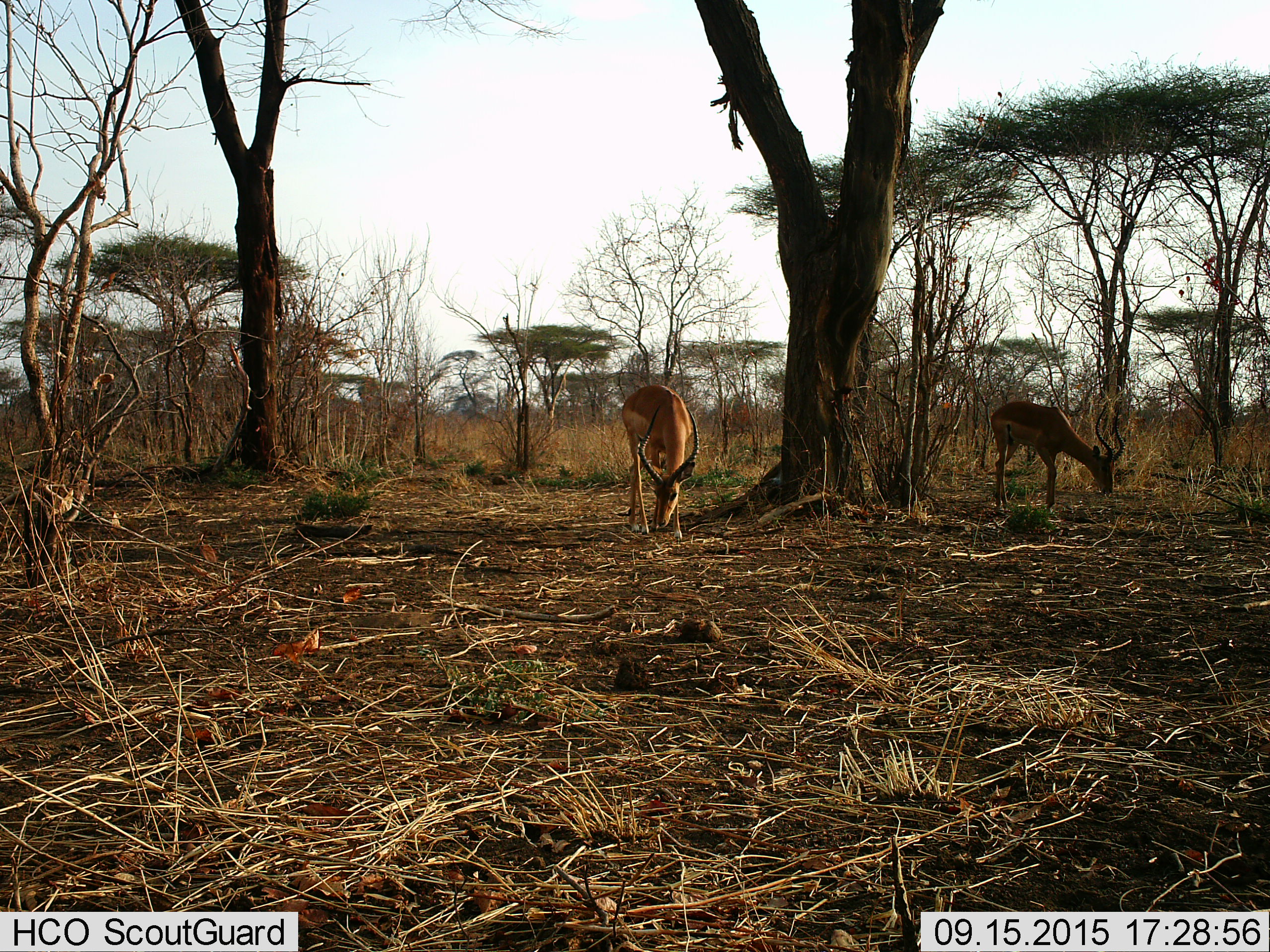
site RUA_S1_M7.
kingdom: Animalia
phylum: Chordata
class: Mammalia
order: Artiodactyla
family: Bovidae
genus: Aepyceros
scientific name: Aepyceros melampus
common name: impala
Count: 2.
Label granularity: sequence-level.